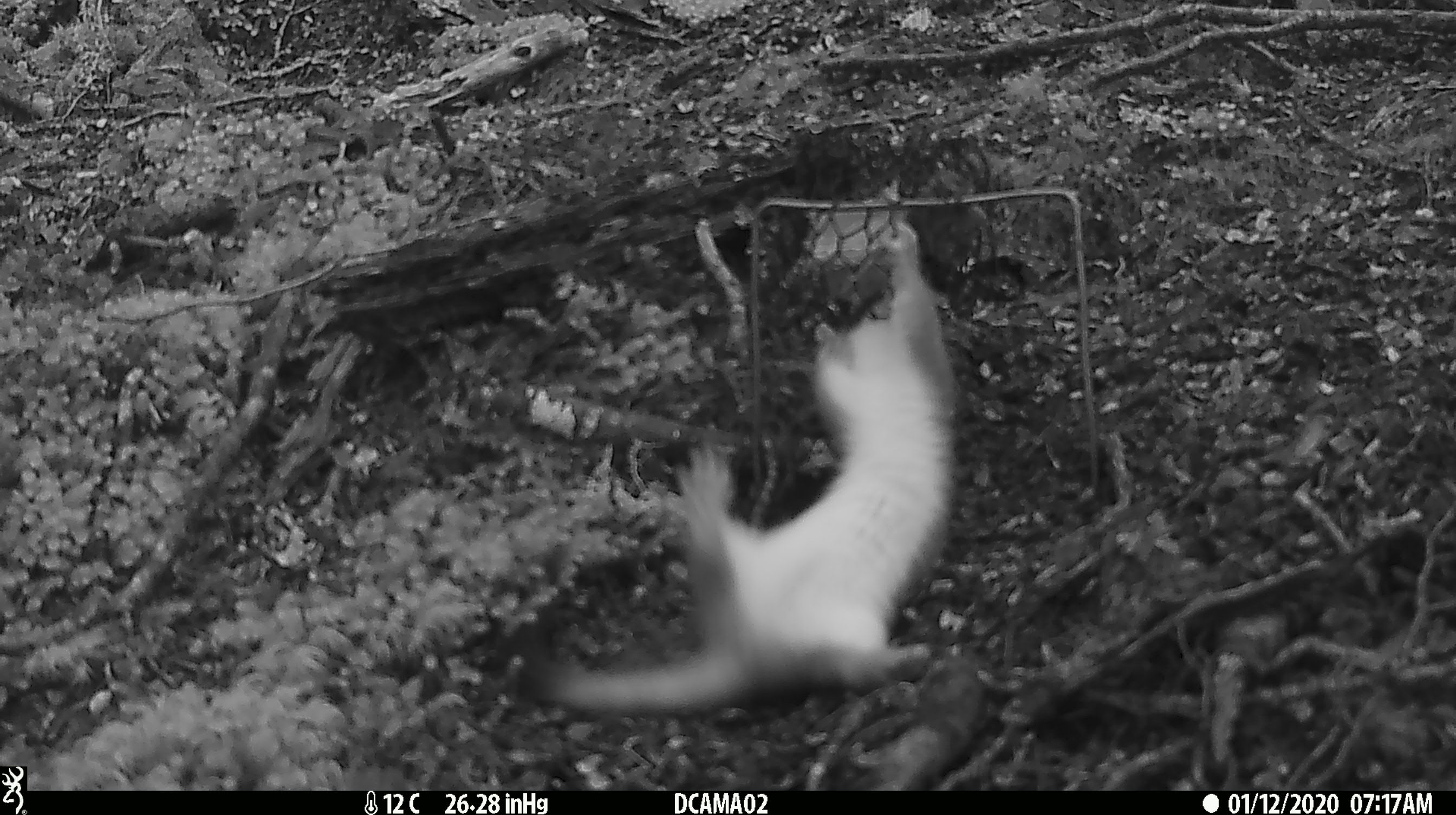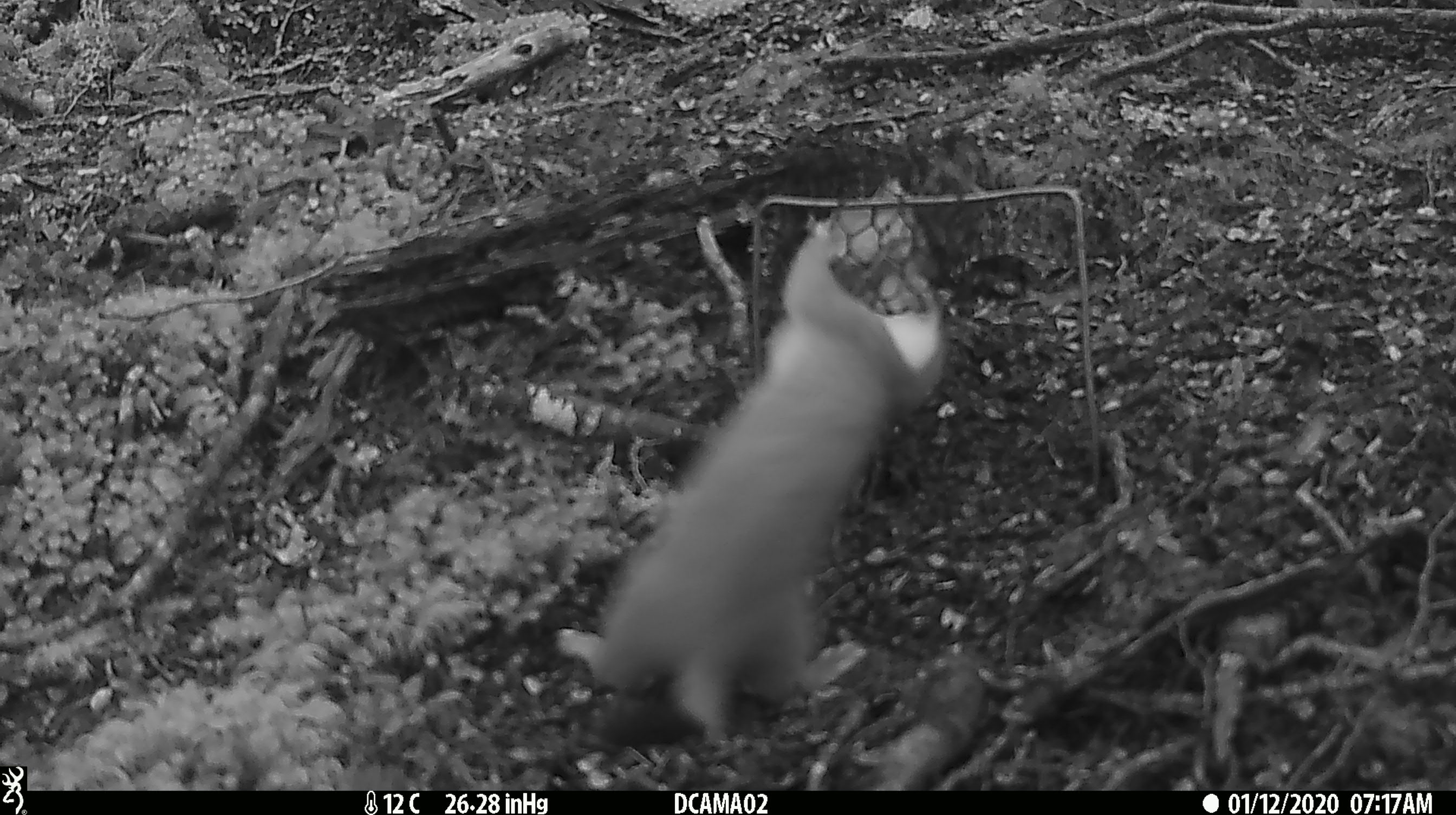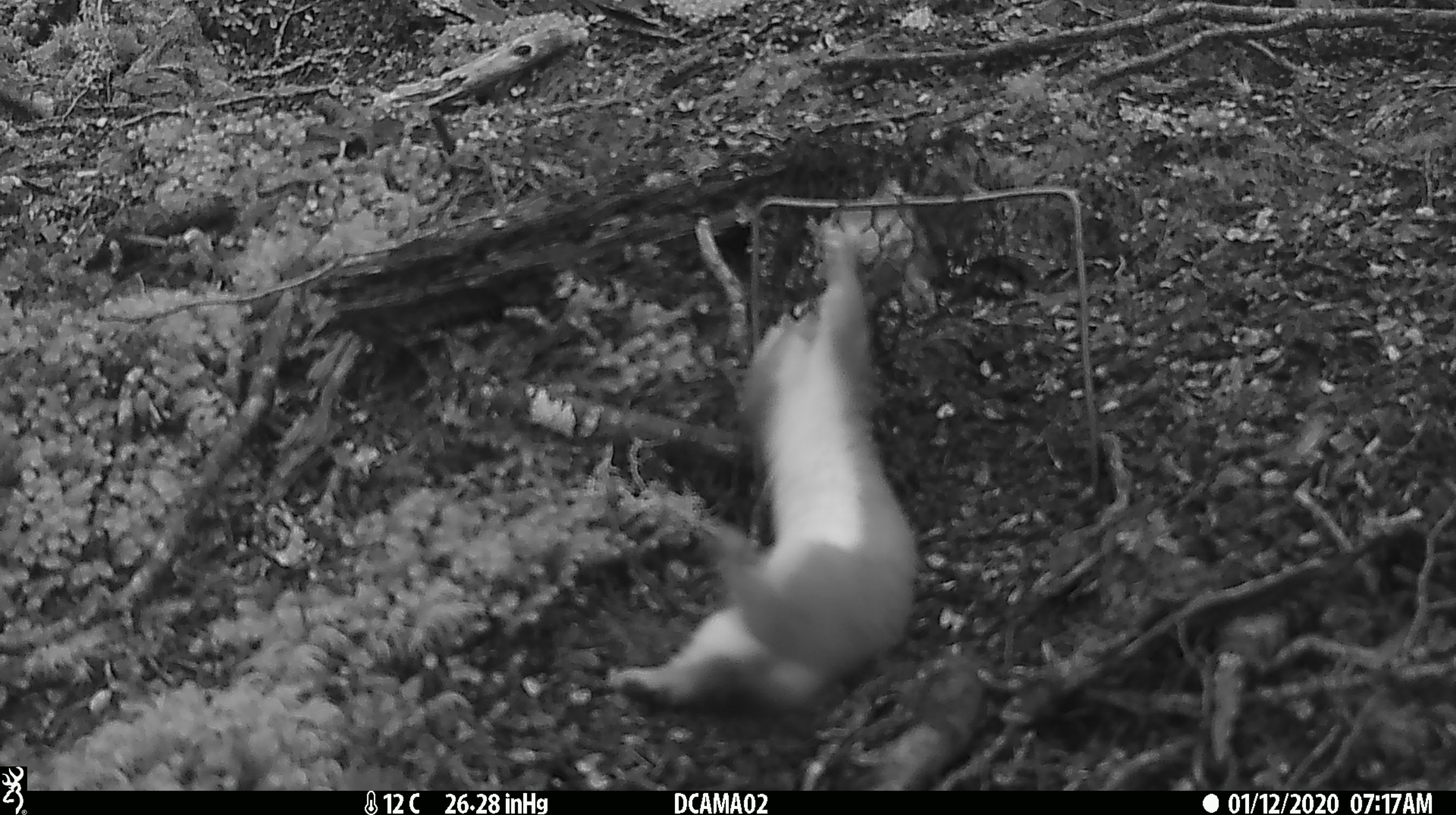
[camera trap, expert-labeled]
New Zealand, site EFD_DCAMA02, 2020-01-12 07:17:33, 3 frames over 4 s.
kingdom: Animalia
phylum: Chordata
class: Mammalia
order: Carnivora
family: Mustelidae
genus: Mustela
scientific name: Mustela erminea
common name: stoat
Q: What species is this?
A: Stoat (Mustela erminea).